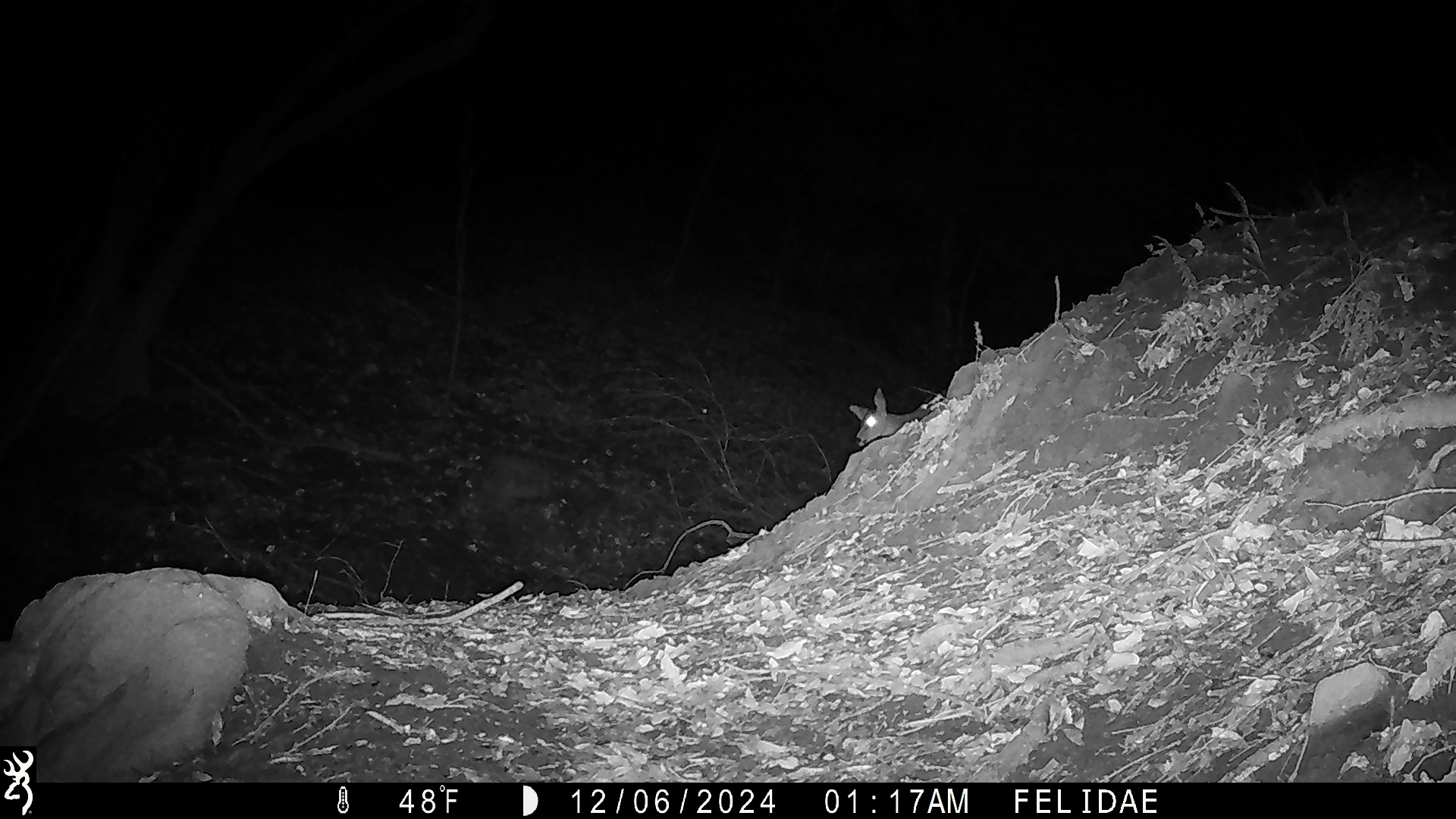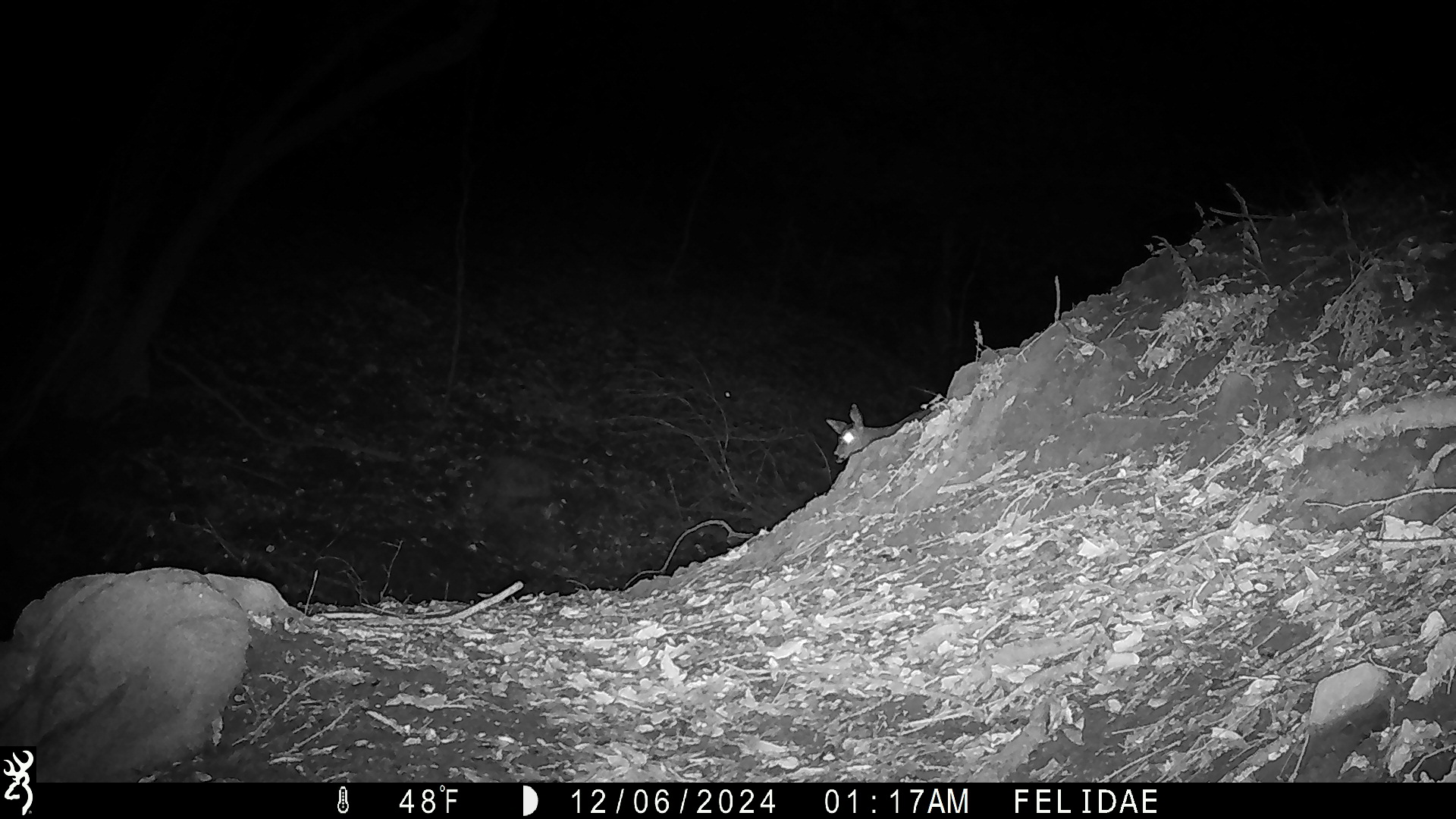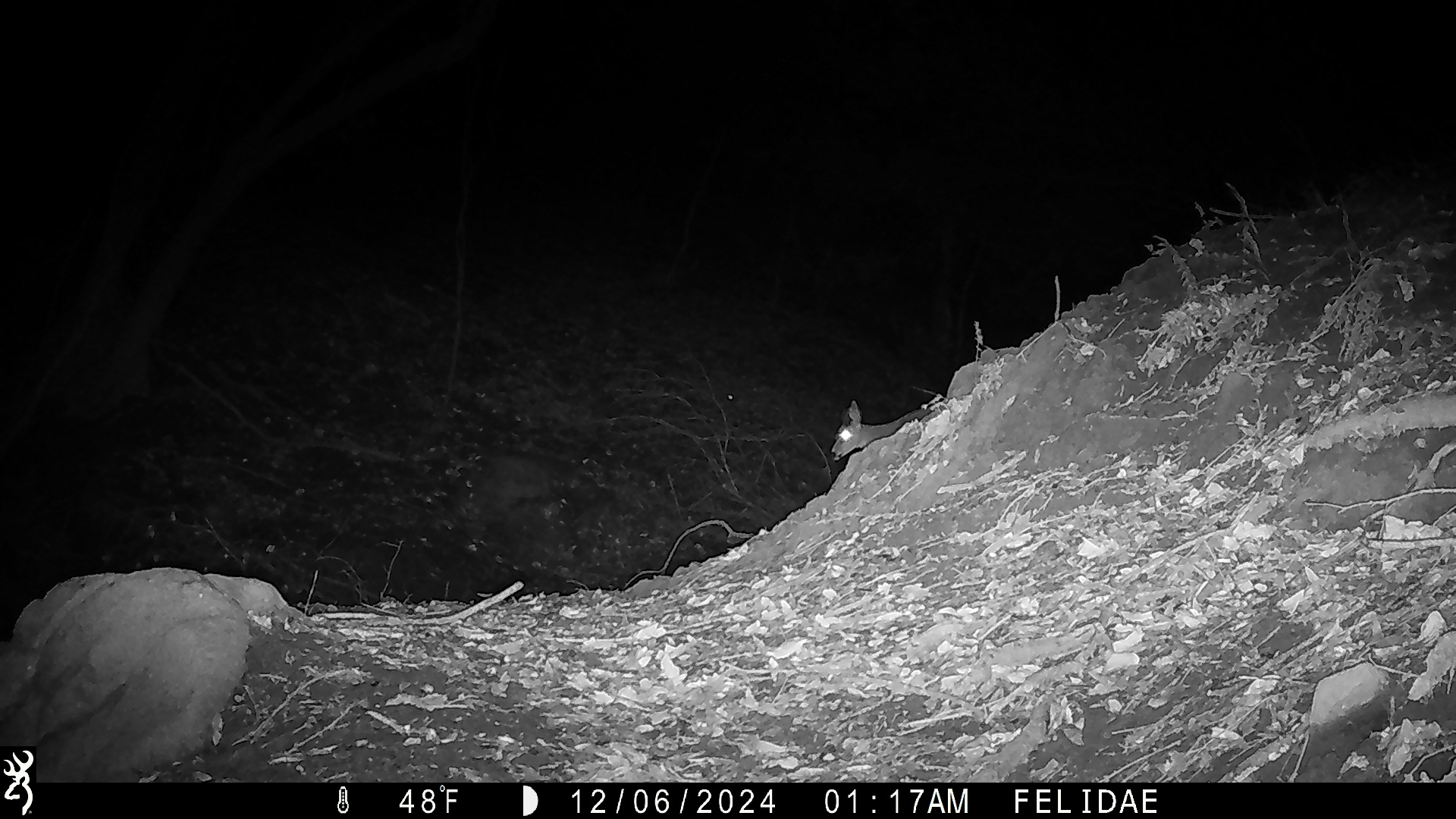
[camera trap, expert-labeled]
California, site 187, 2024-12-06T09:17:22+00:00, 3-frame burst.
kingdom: Animalia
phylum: Chordata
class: Mammalia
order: Artiodactyla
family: Cervidae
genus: Odocoileus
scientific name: Odocoileus hemionus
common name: mule deer